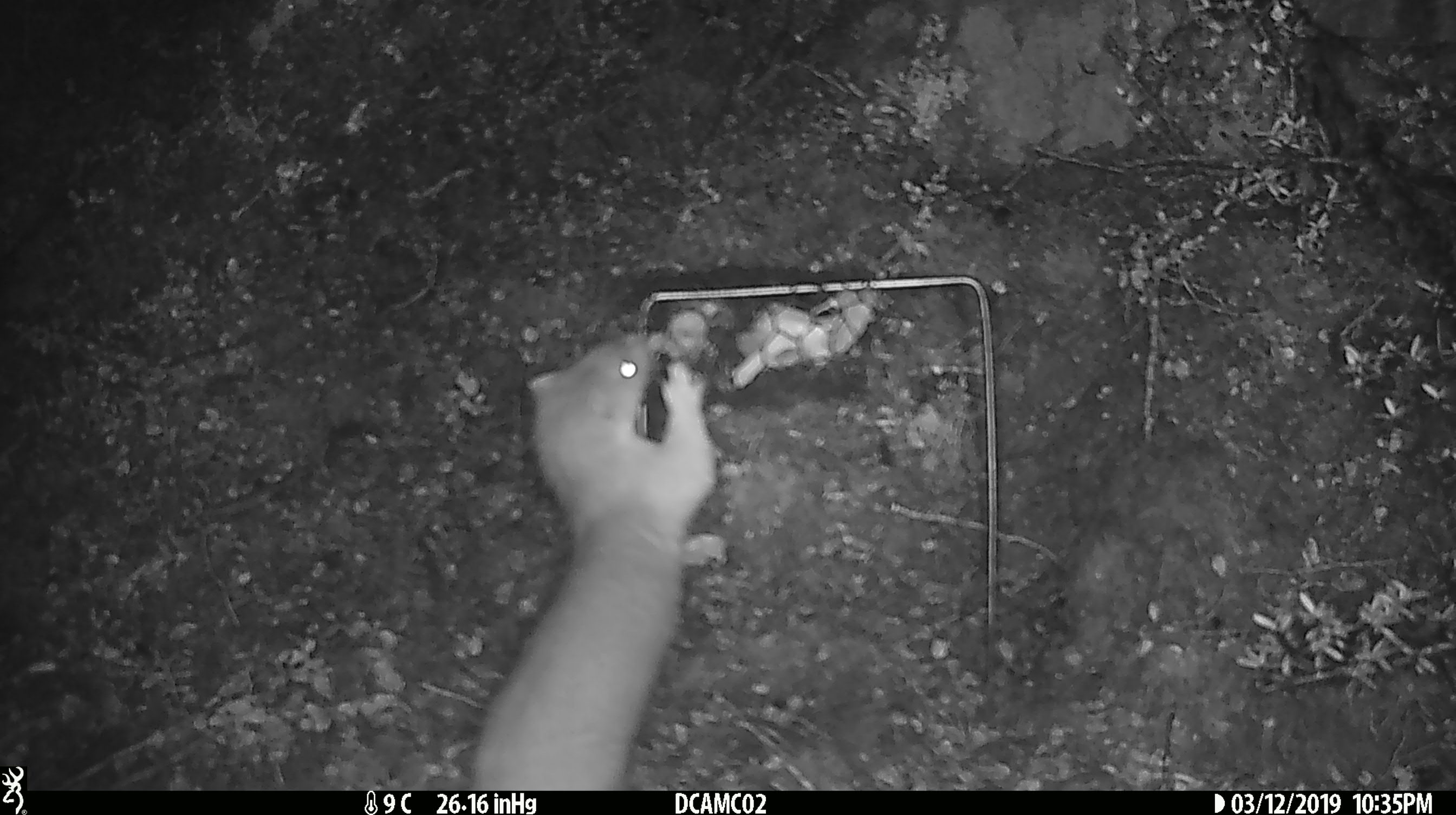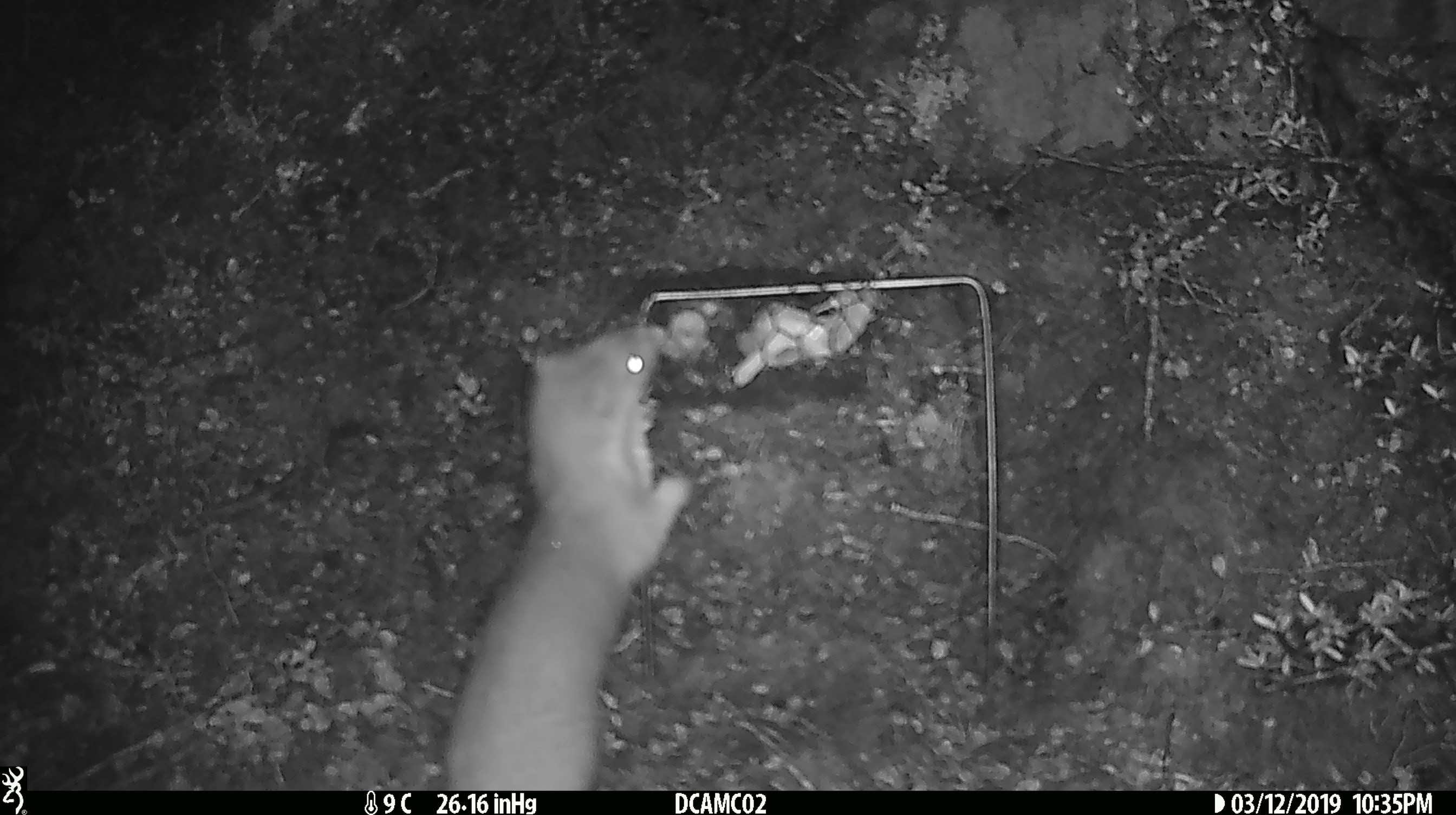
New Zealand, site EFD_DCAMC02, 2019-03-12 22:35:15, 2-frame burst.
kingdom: Animalia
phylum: Chordata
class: Mammalia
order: Carnivora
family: Mustelidae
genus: Mustela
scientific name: Mustela erminea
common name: stoat